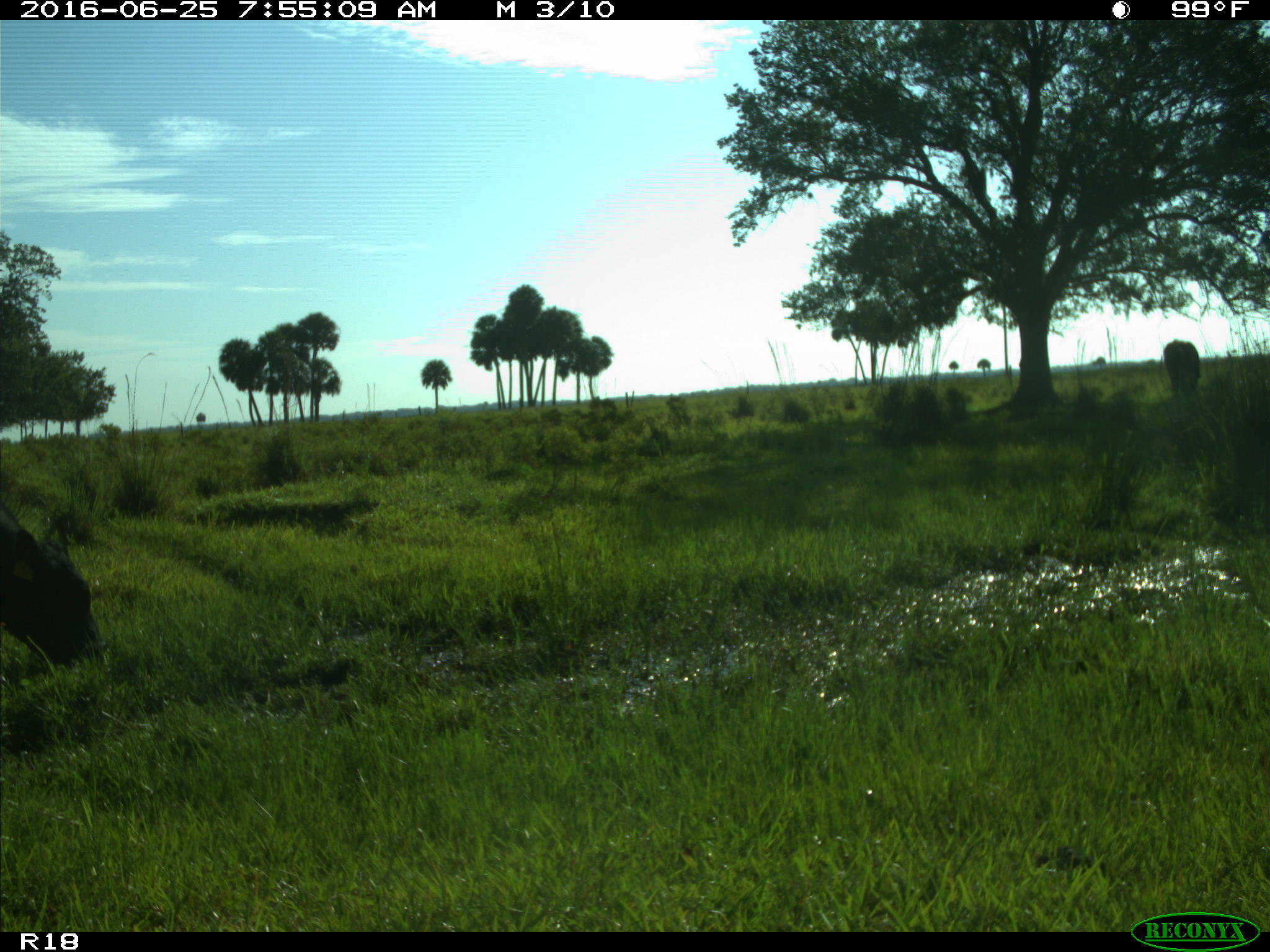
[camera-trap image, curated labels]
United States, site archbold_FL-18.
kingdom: Animalia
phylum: Chordata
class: Mammalia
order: Artiodactyla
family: Bovidae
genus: Bos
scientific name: Bos taurus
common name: domestic cow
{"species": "Bos taurus (domestic cow)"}